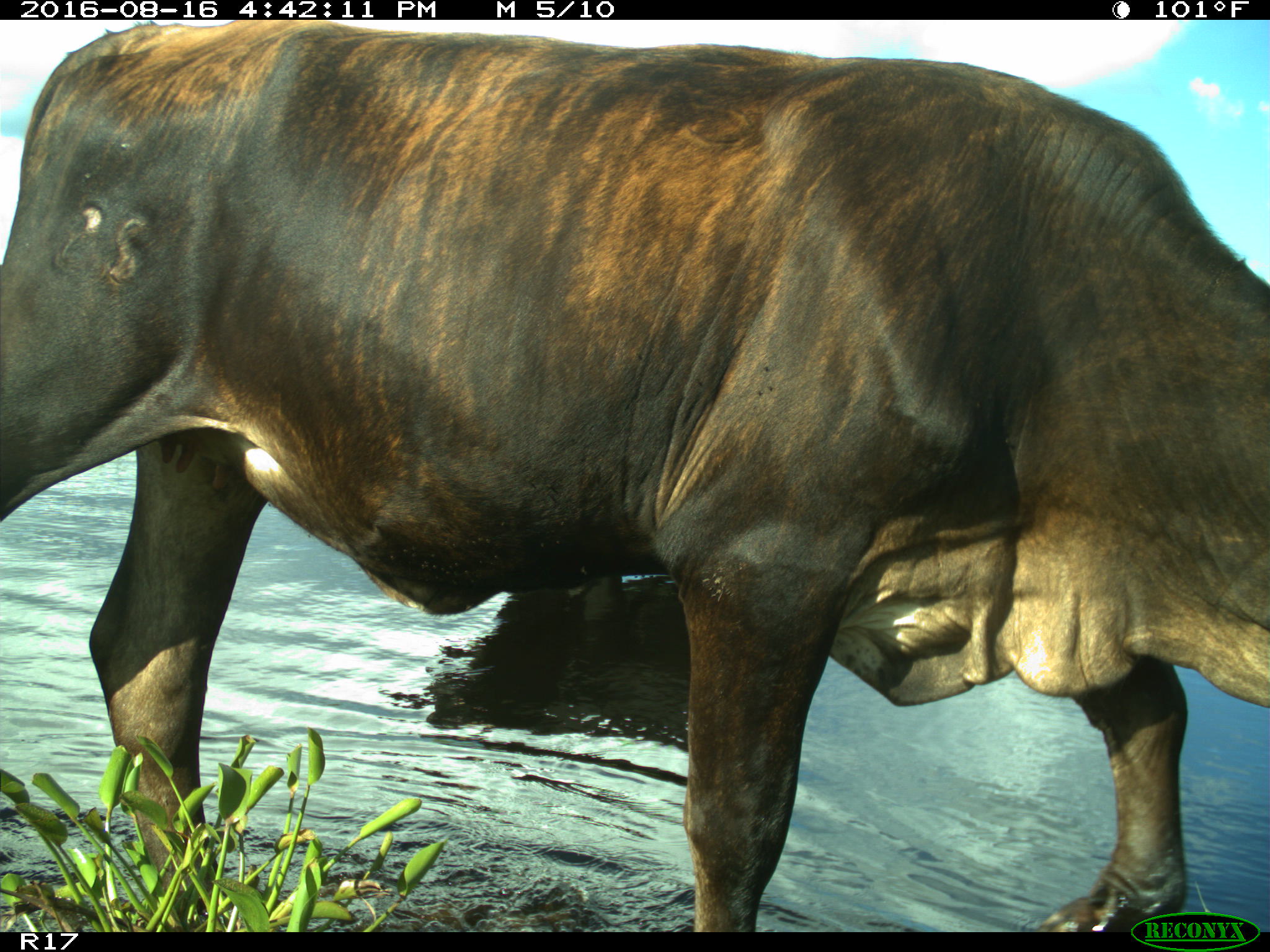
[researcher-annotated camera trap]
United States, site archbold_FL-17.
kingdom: Animalia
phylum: Chordata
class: Mammalia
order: Artiodactyla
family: Bovidae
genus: Bos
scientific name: Bos taurus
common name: domestic cow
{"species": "Bos taurus (domestic cow)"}